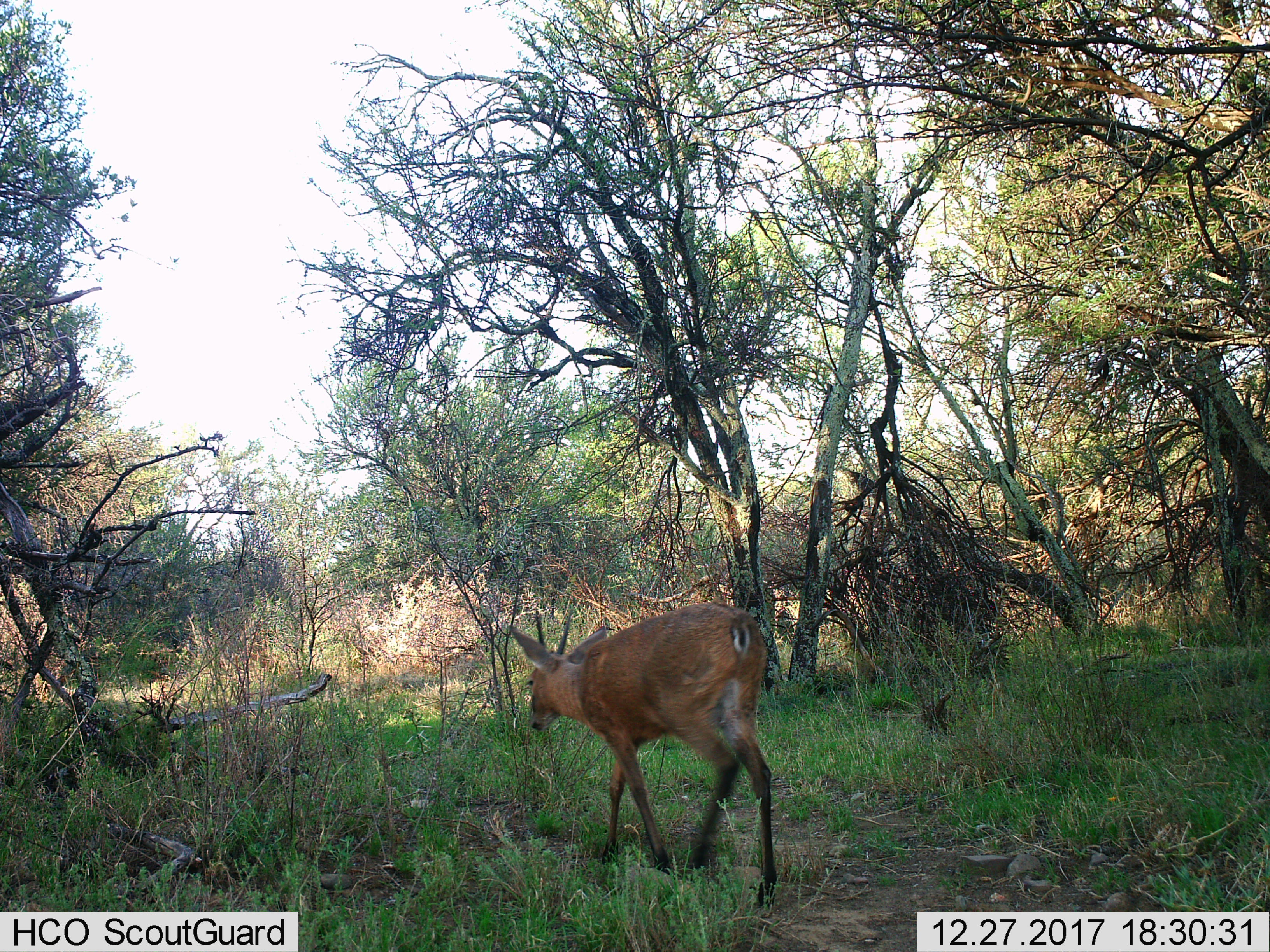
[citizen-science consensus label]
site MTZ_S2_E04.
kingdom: Animalia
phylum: Chordata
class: Mammalia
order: Artiodactyla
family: Bovidae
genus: Sylvicapra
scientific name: Sylvicapra grimmia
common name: common duiker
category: duikercommongrey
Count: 1.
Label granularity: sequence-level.